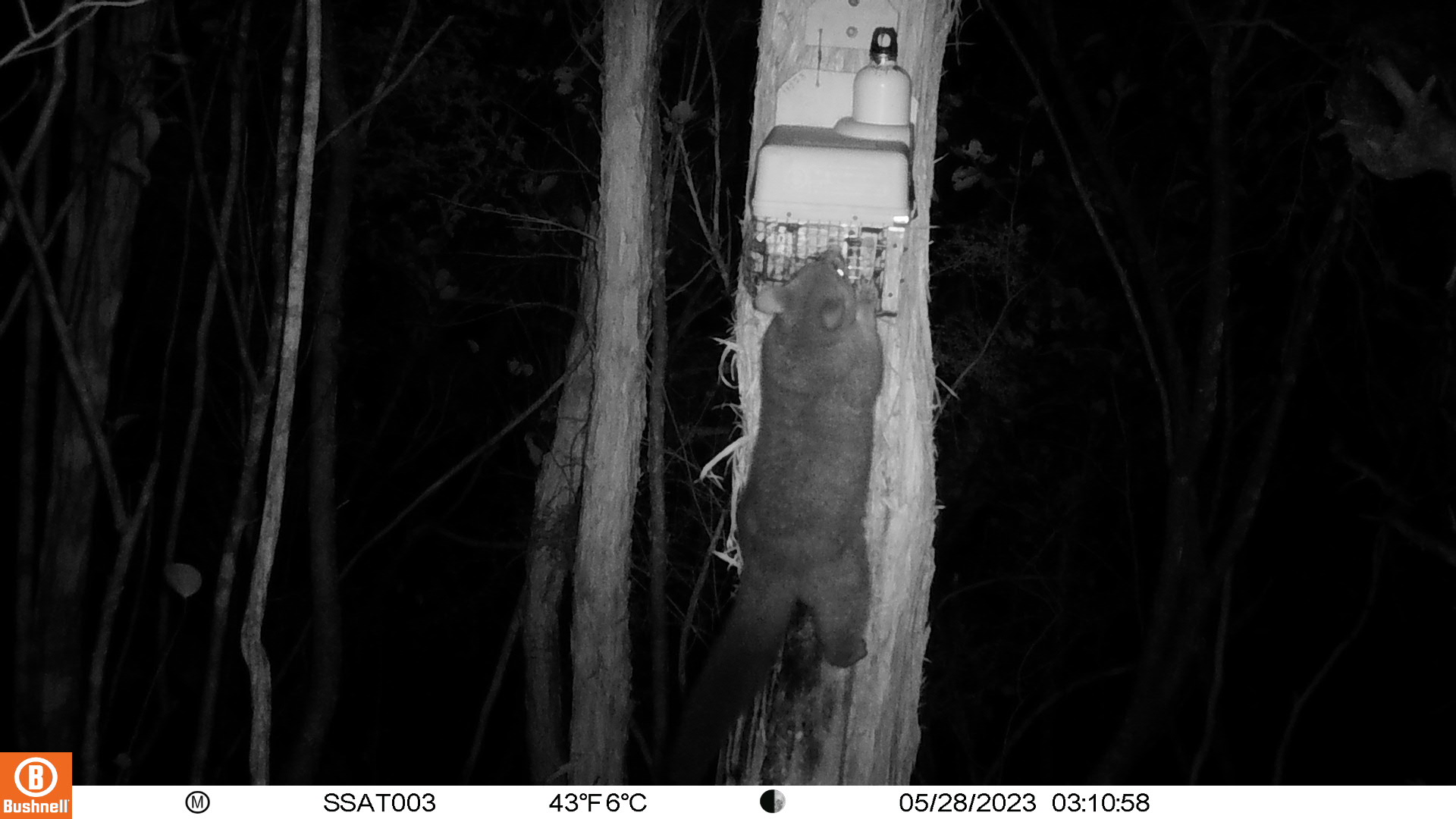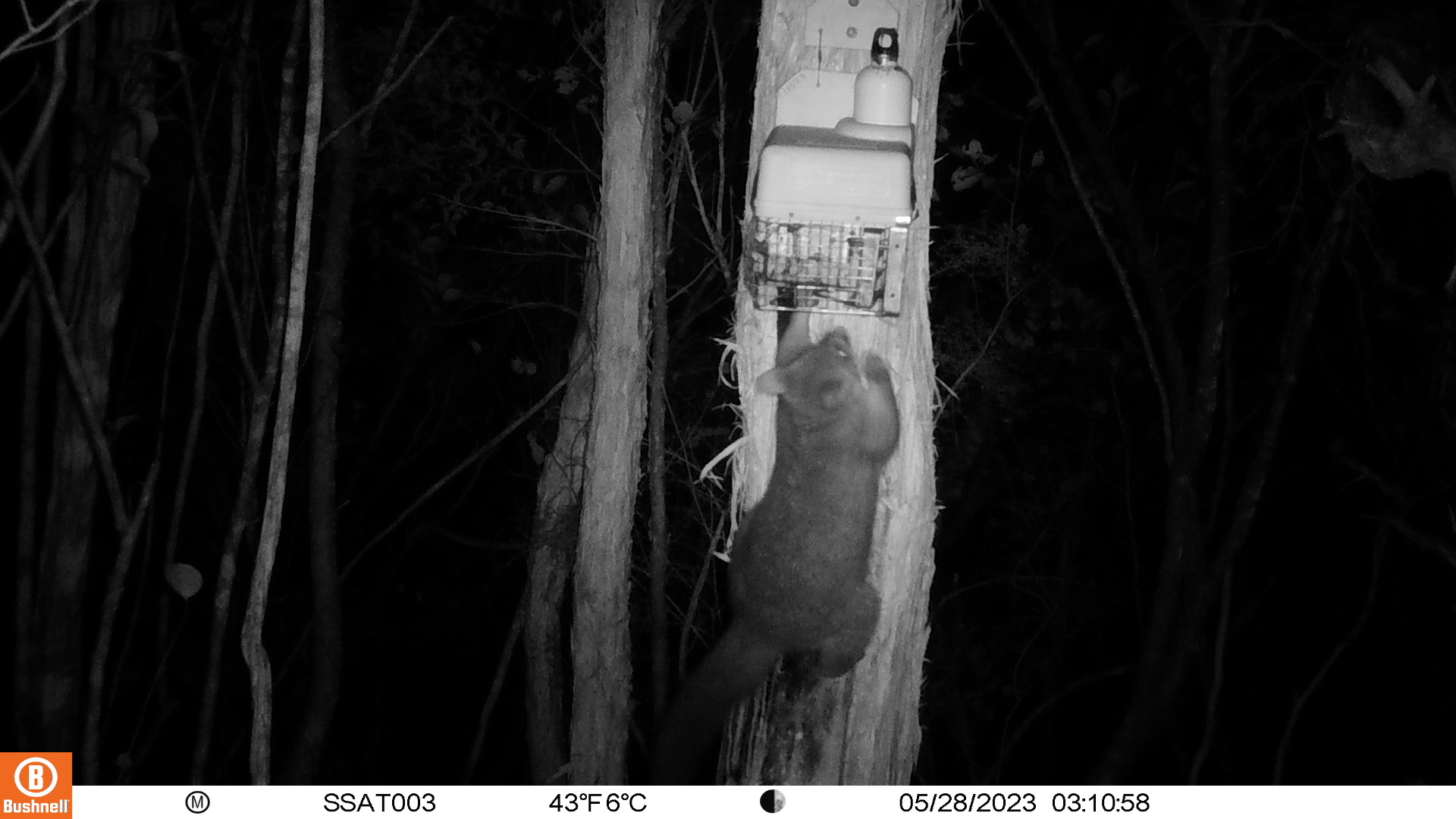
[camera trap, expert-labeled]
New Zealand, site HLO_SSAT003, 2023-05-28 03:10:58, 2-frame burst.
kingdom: Animalia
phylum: Chordata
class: Mammalia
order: Diprotodontia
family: Phalangeridae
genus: Trichosurus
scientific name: Trichosurus vulpecula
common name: common brushtail possum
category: possum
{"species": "possum (common brushtail possum) (Trichosurus vulpecula)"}